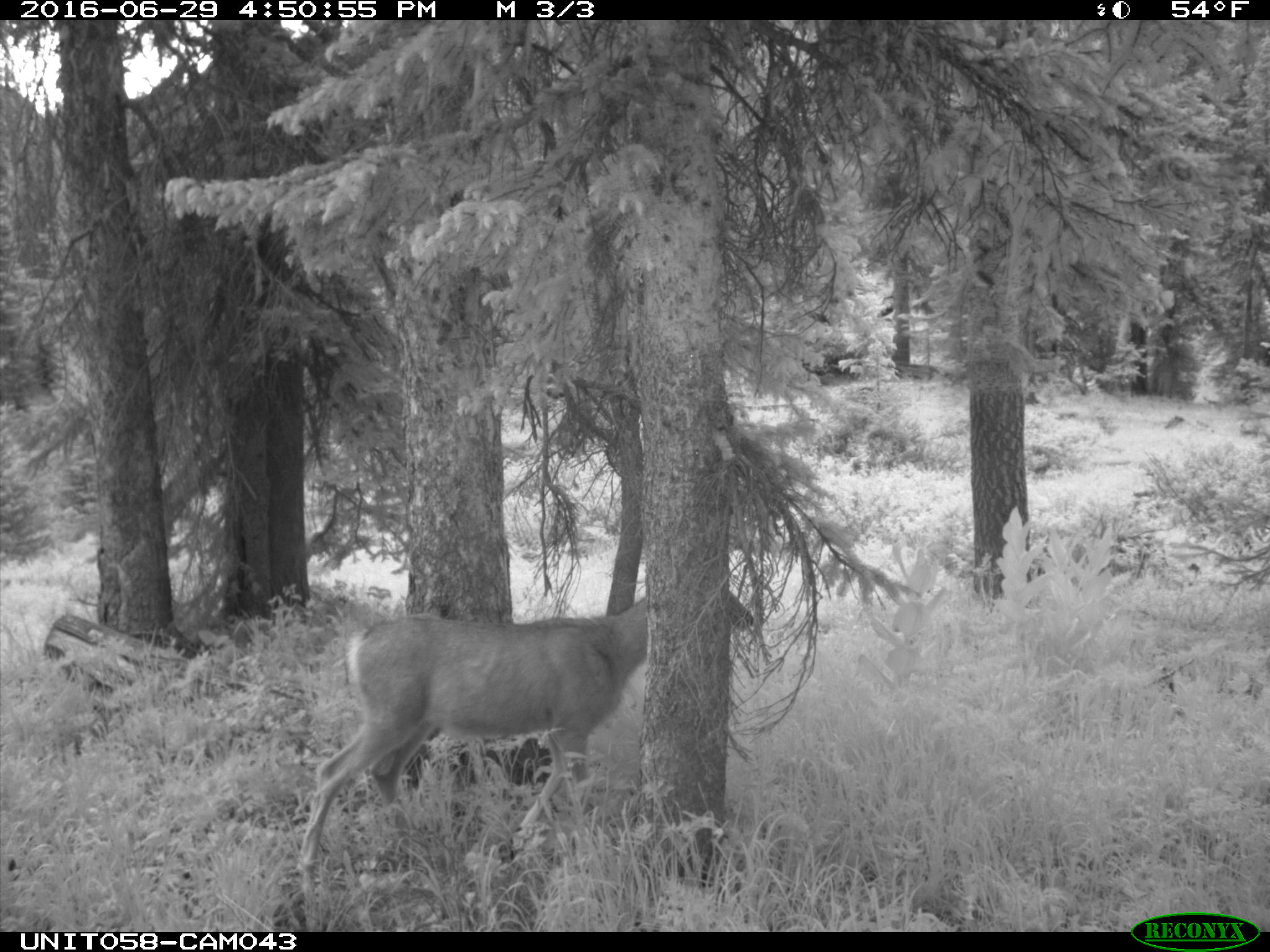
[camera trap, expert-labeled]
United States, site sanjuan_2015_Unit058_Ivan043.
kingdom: Animalia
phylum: Chordata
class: Mammalia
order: Artiodactyla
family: Cervidae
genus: Odocoileus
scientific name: Odocoileus hemionus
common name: mule deer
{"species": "Odocoileus hemionus (mule deer)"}